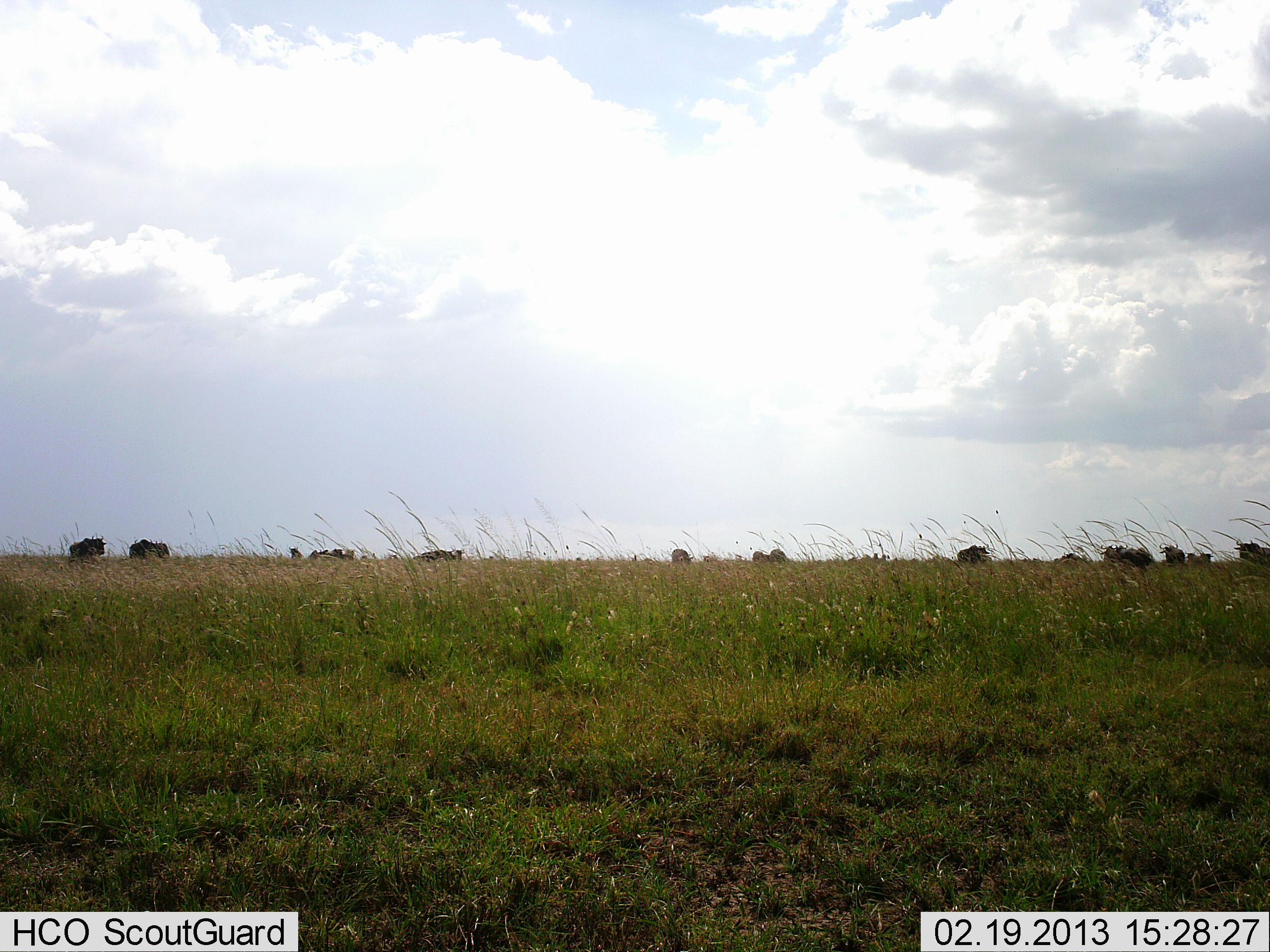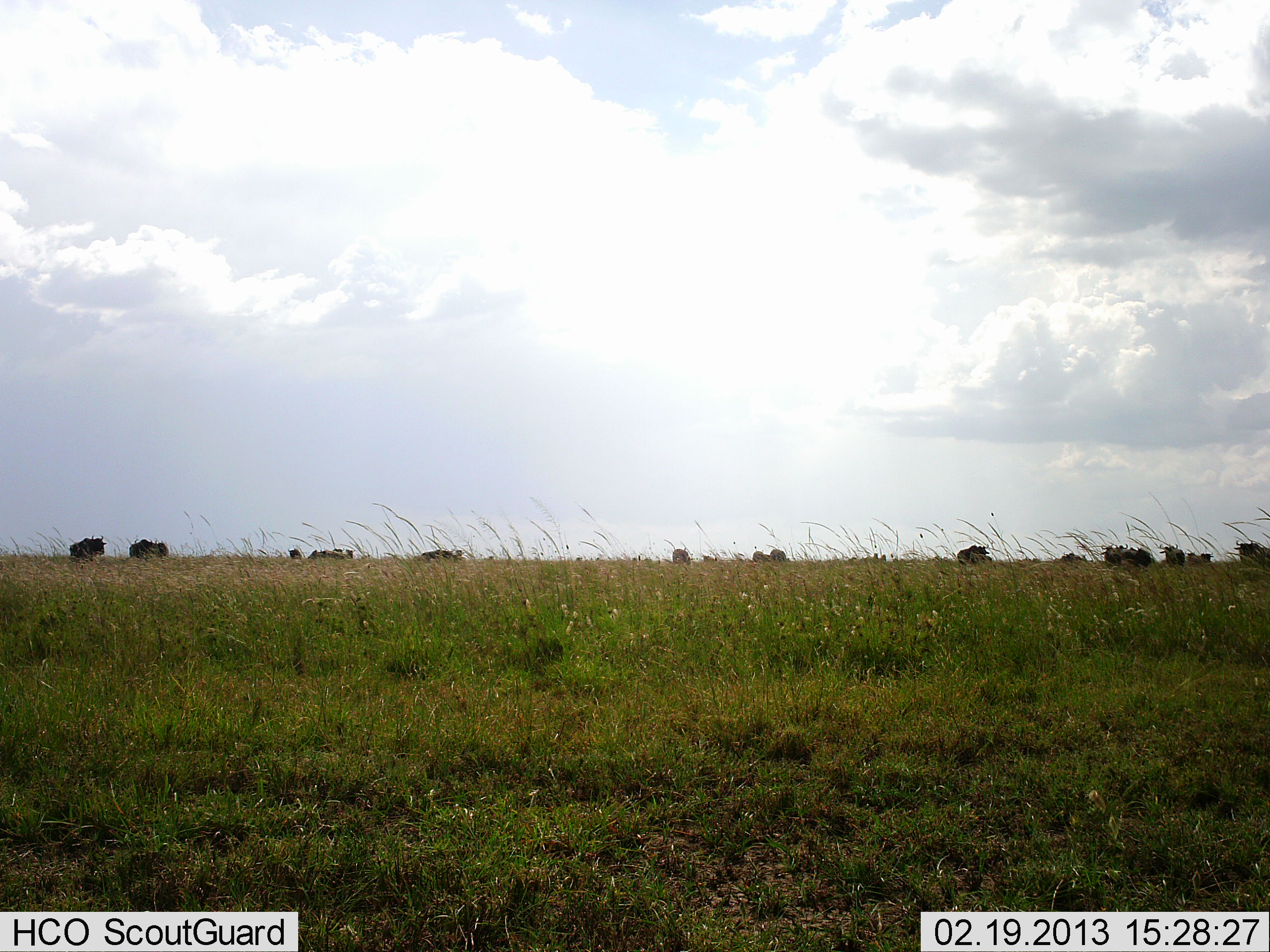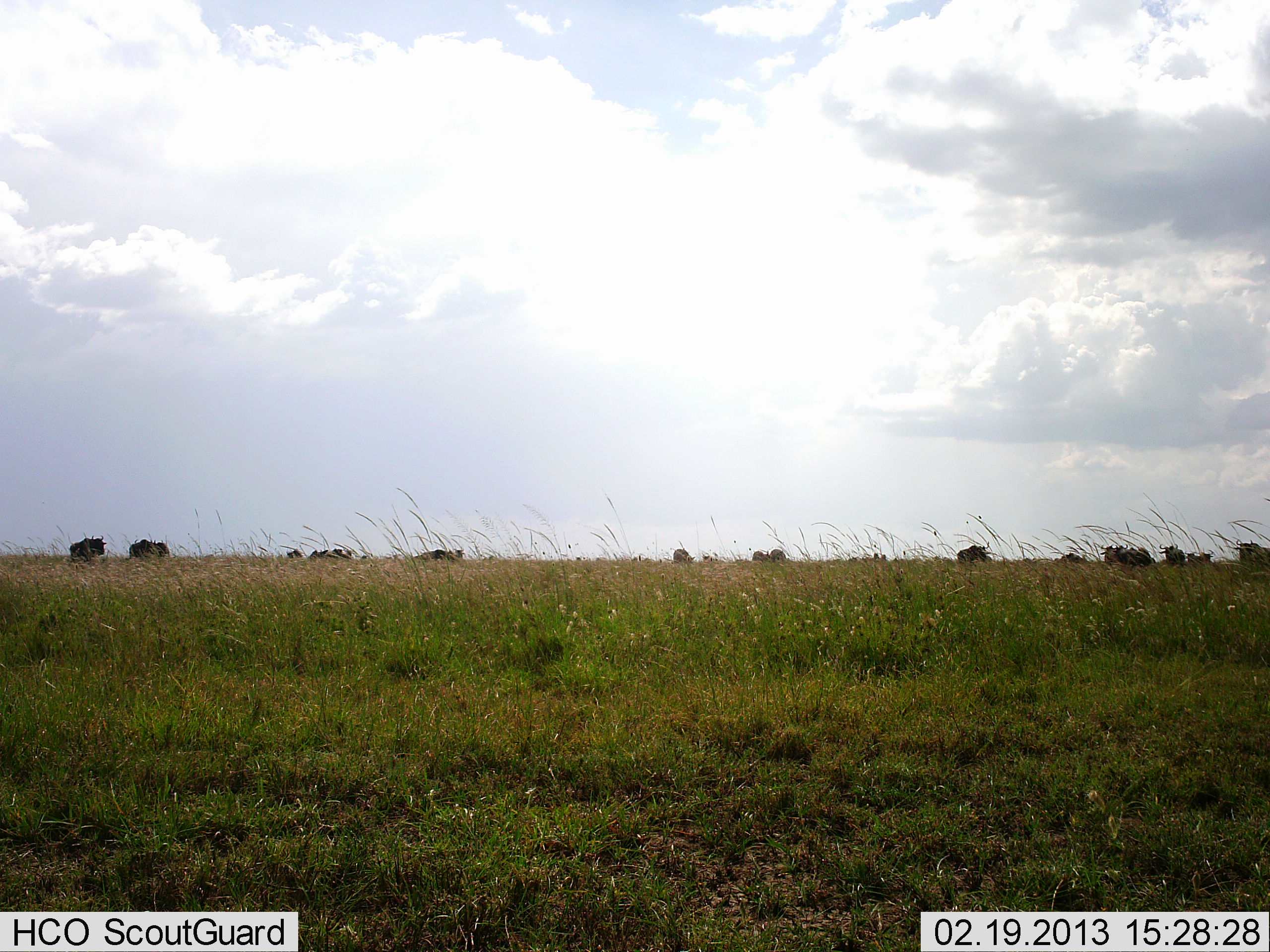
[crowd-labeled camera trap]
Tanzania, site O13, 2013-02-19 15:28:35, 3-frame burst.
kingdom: Animalia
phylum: Chordata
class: Mammalia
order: Artiodactyla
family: Bovidae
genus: Connochaetes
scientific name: Connochaetes taurinus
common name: blue wildebeest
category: wildebeest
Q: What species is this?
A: Wildebeest (blue wildebeest) (Connochaetes taurinus).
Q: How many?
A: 11-50.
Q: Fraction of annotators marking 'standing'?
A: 89%.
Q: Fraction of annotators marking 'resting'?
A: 11%.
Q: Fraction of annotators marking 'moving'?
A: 16%.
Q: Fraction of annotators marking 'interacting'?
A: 0%.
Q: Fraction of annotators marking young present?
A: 0%.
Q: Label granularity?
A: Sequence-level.